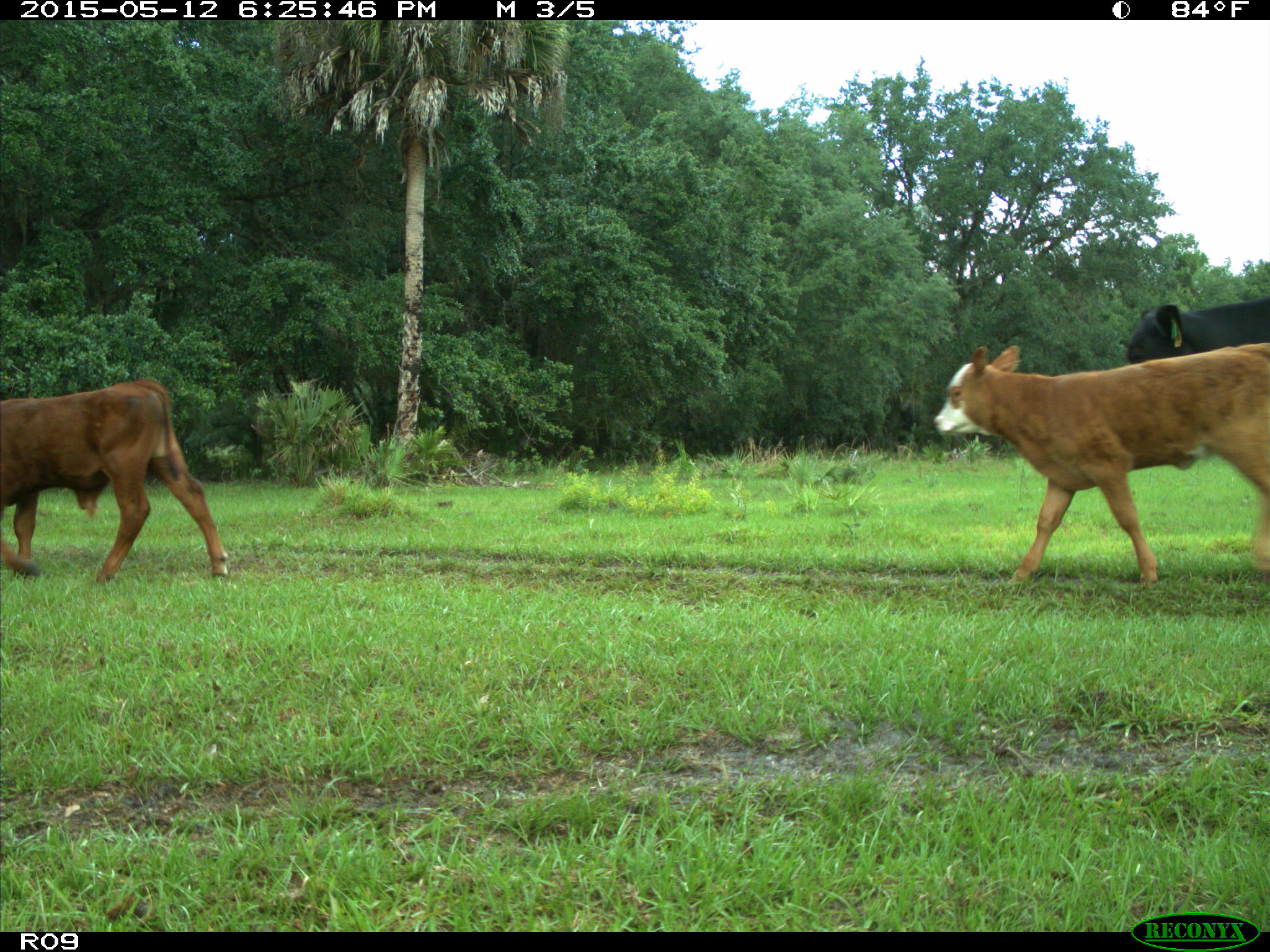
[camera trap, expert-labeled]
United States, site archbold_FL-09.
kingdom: Animalia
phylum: Chordata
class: Mammalia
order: Artiodactyla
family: Bovidae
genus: Bos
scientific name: Bos taurus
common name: domestic cow